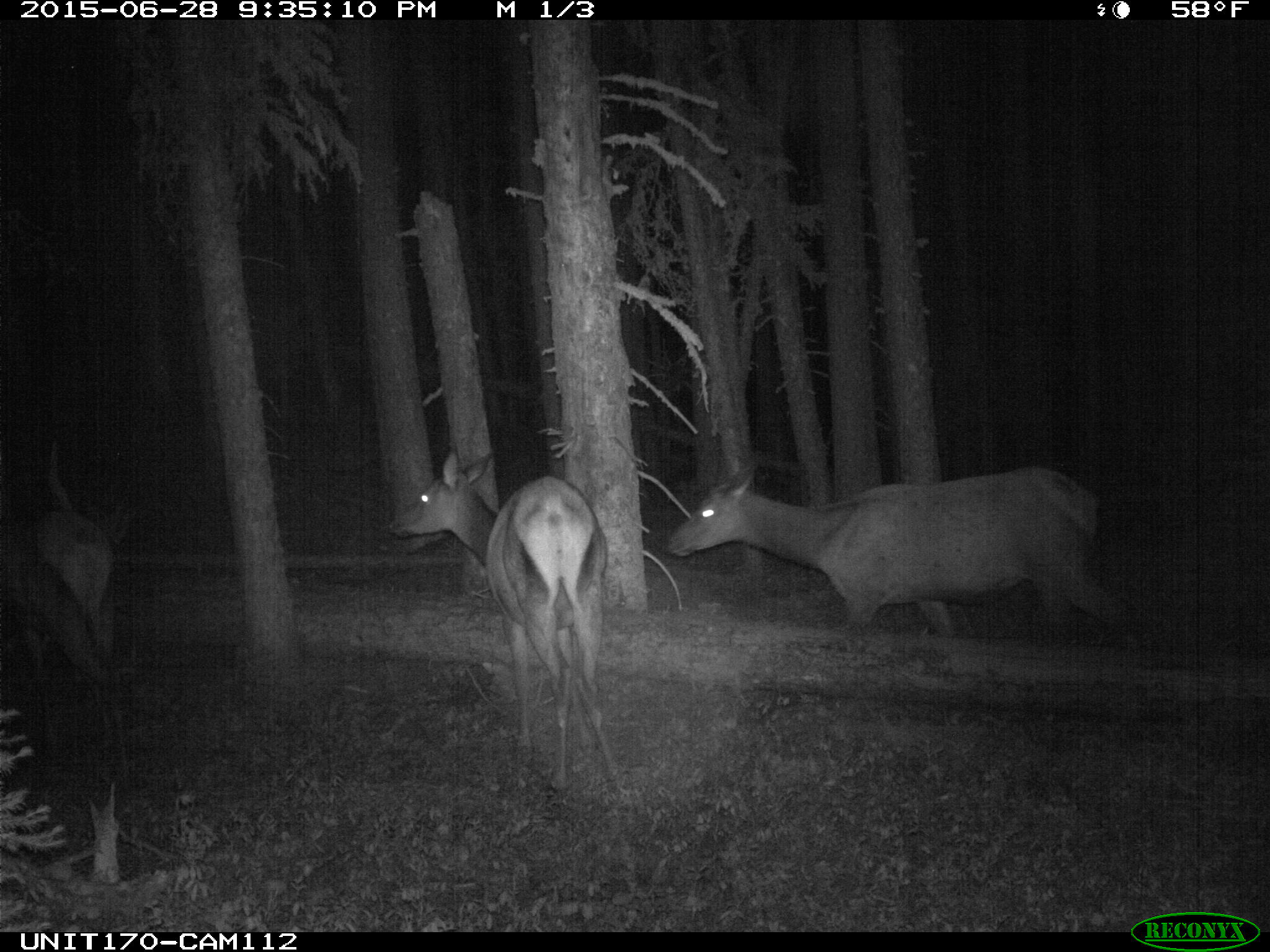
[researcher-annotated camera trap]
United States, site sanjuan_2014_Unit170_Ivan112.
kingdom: Animalia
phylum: Chordata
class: Mammalia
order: Artiodactyla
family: Cervidae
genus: Cervus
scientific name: Cervus elaphus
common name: red deer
Cervus elaphus (red deer).